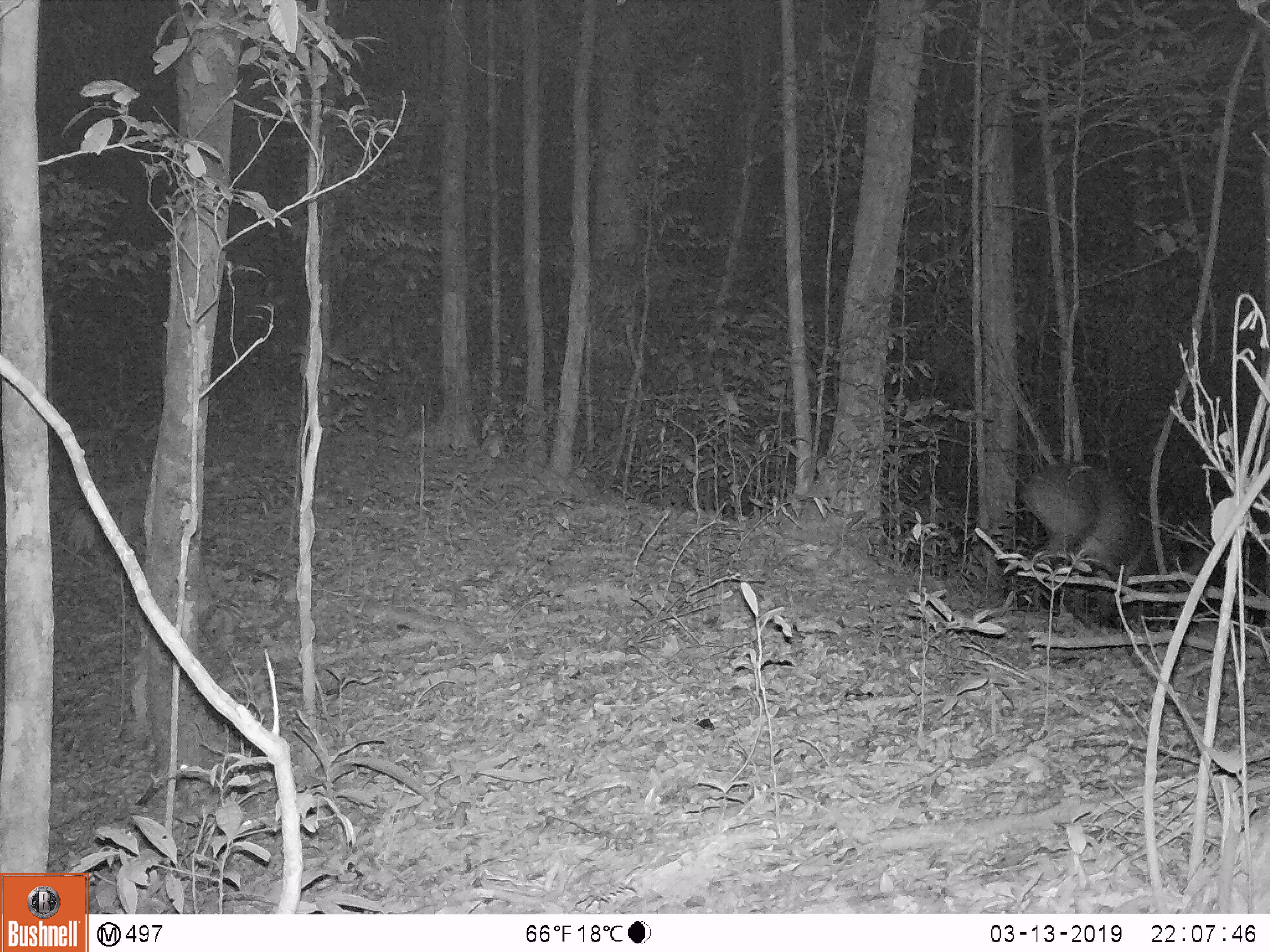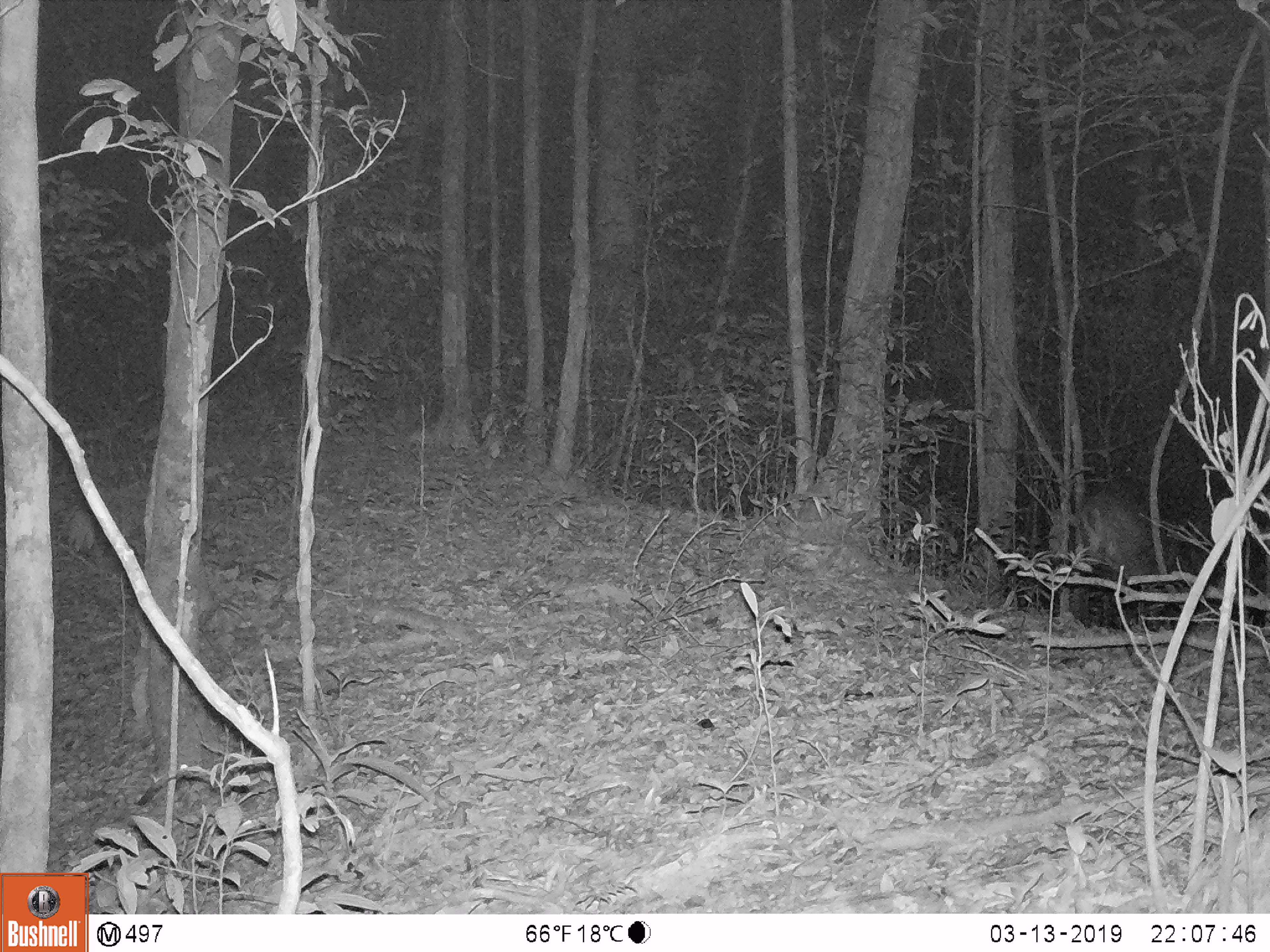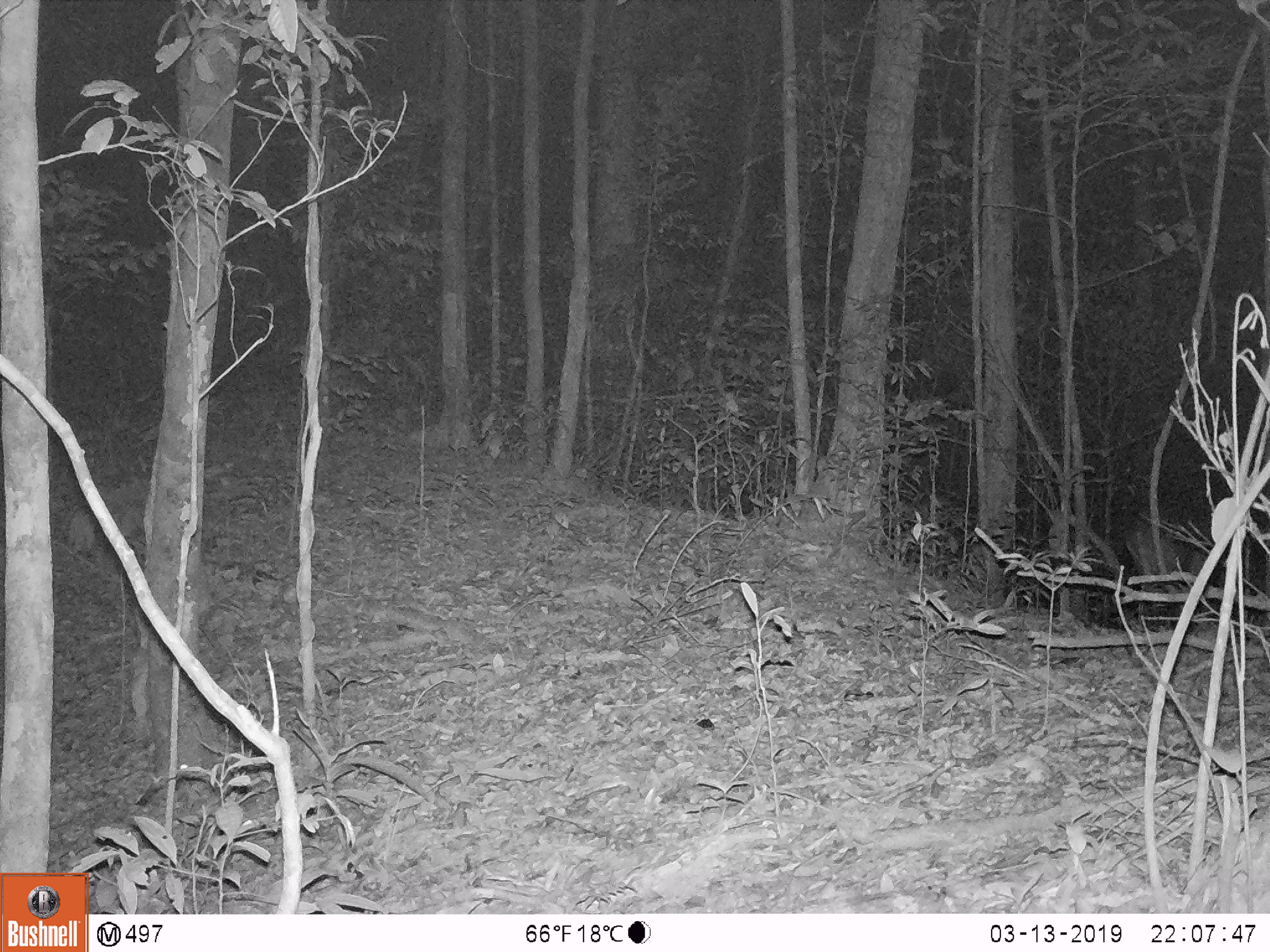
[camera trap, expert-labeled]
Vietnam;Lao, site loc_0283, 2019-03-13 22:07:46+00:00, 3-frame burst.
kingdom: Animalia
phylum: Chordata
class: Mammalia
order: Artiodactyla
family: Cervidae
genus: Muntiacus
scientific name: Muntiacus vuquangensis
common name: large-antlered muntjac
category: large antlered muntjac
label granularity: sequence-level